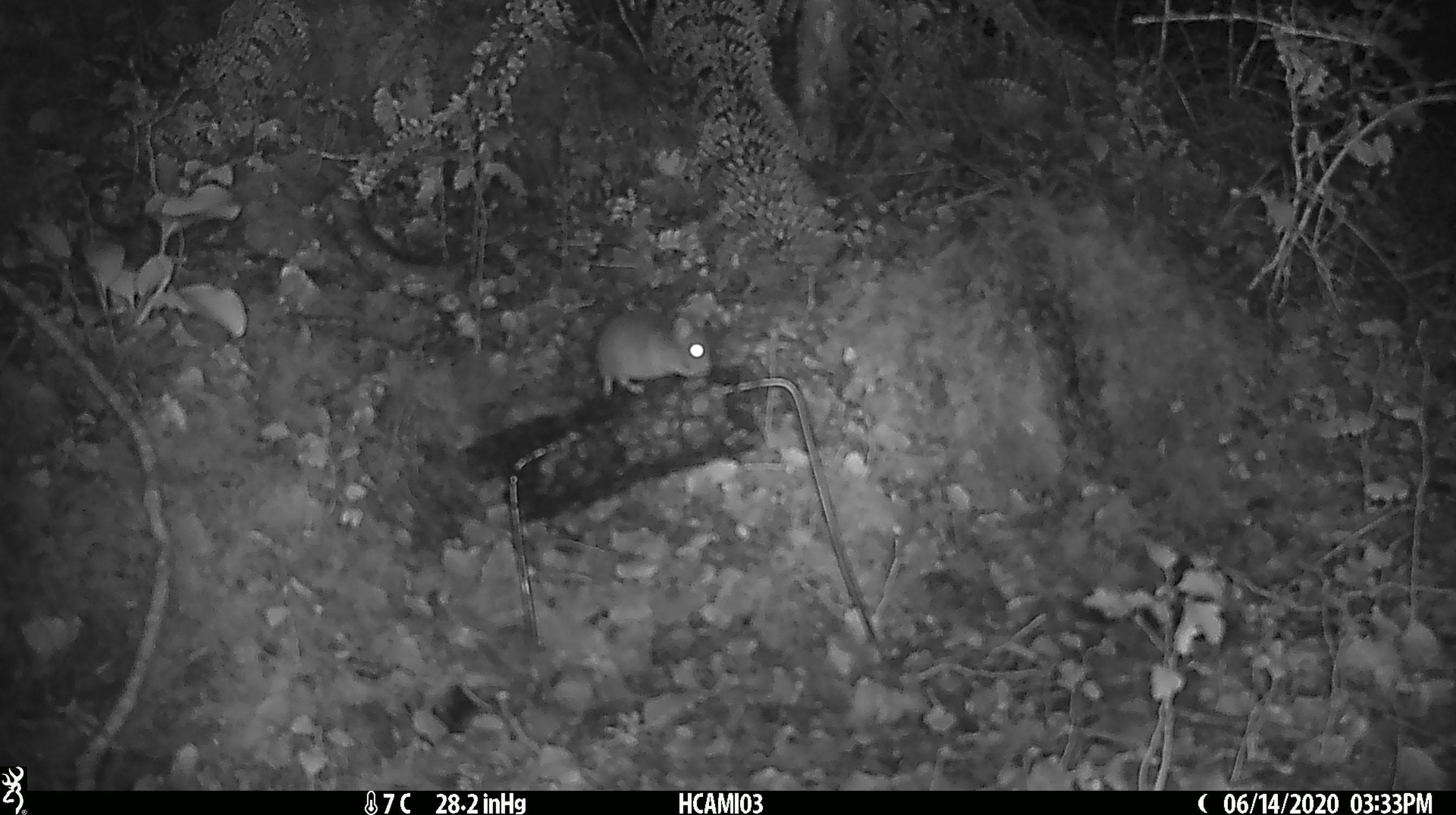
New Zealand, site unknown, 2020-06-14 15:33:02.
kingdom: Animalia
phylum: Chordata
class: Mammalia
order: Rodentia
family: Muridae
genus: Mus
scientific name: Mus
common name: mouse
Mouse (Mus).